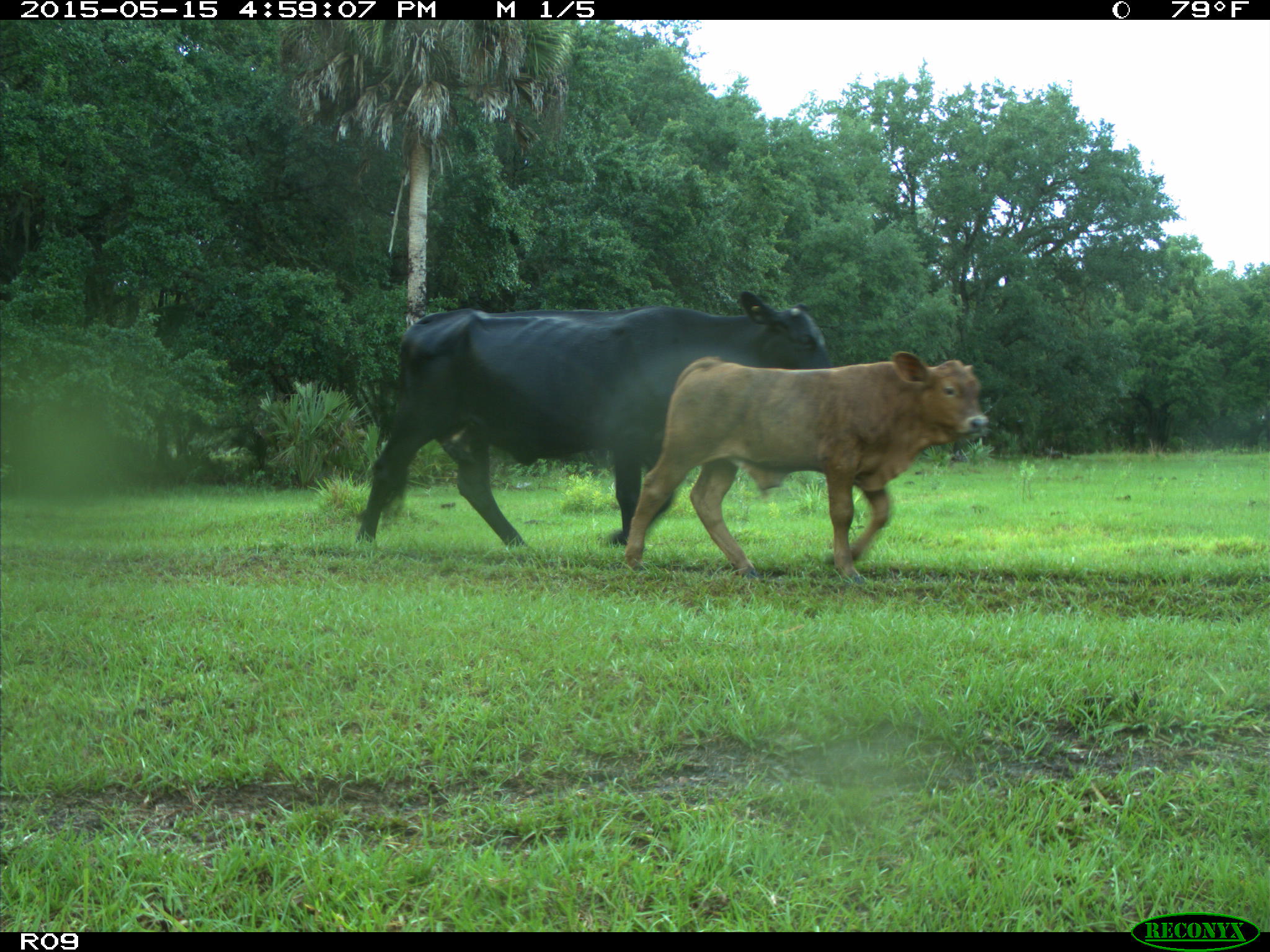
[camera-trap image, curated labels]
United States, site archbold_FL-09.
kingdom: Animalia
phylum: Chordata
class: Mammalia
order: Artiodactyla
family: Bovidae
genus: Bos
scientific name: Bos taurus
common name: domestic cow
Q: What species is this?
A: Bos taurus (domestic cow).